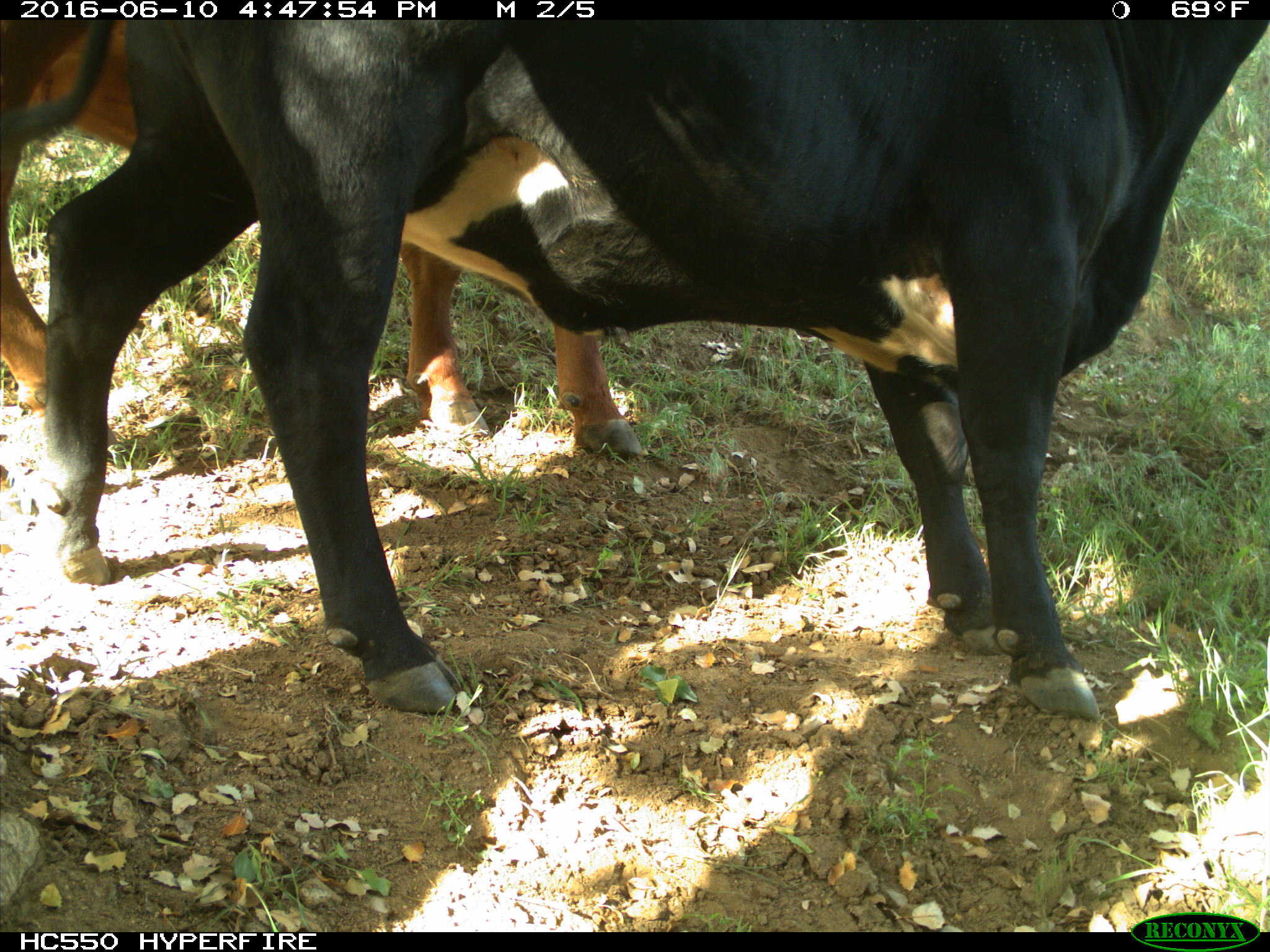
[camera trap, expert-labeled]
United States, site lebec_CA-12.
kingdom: Animalia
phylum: Chordata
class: Mammalia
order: Artiodactyla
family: Bovidae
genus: Bos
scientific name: Bos taurus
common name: domestic cow